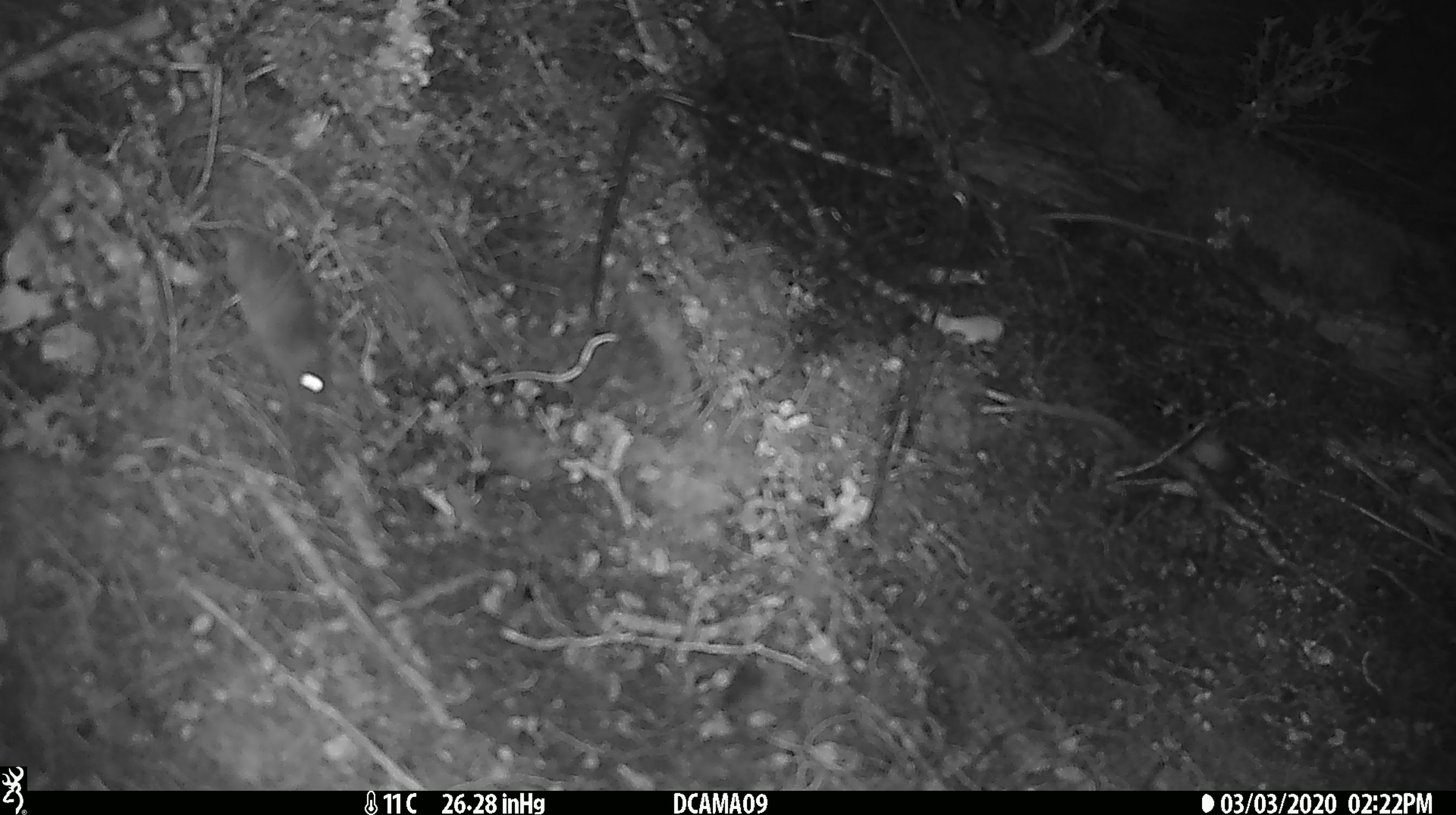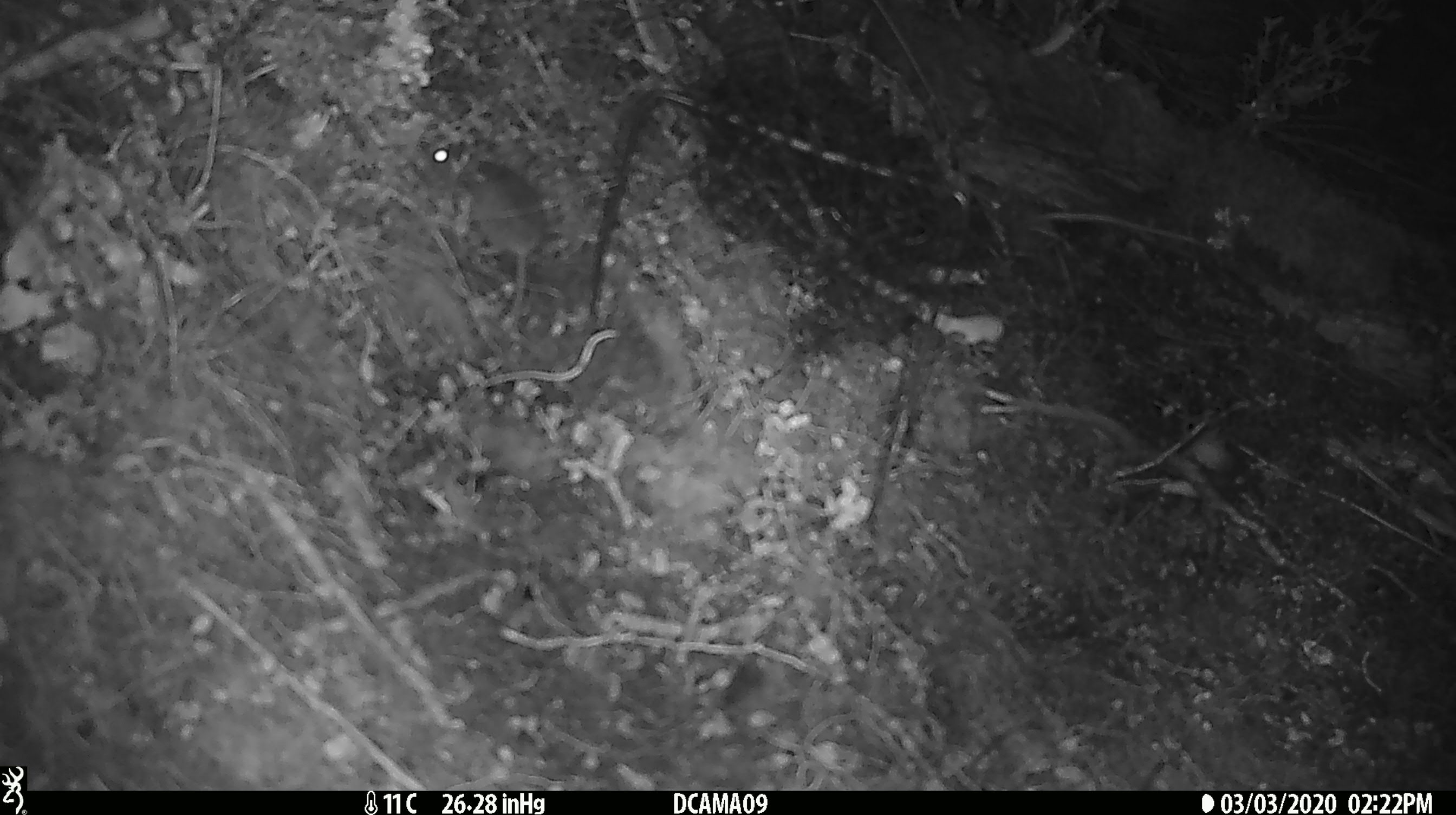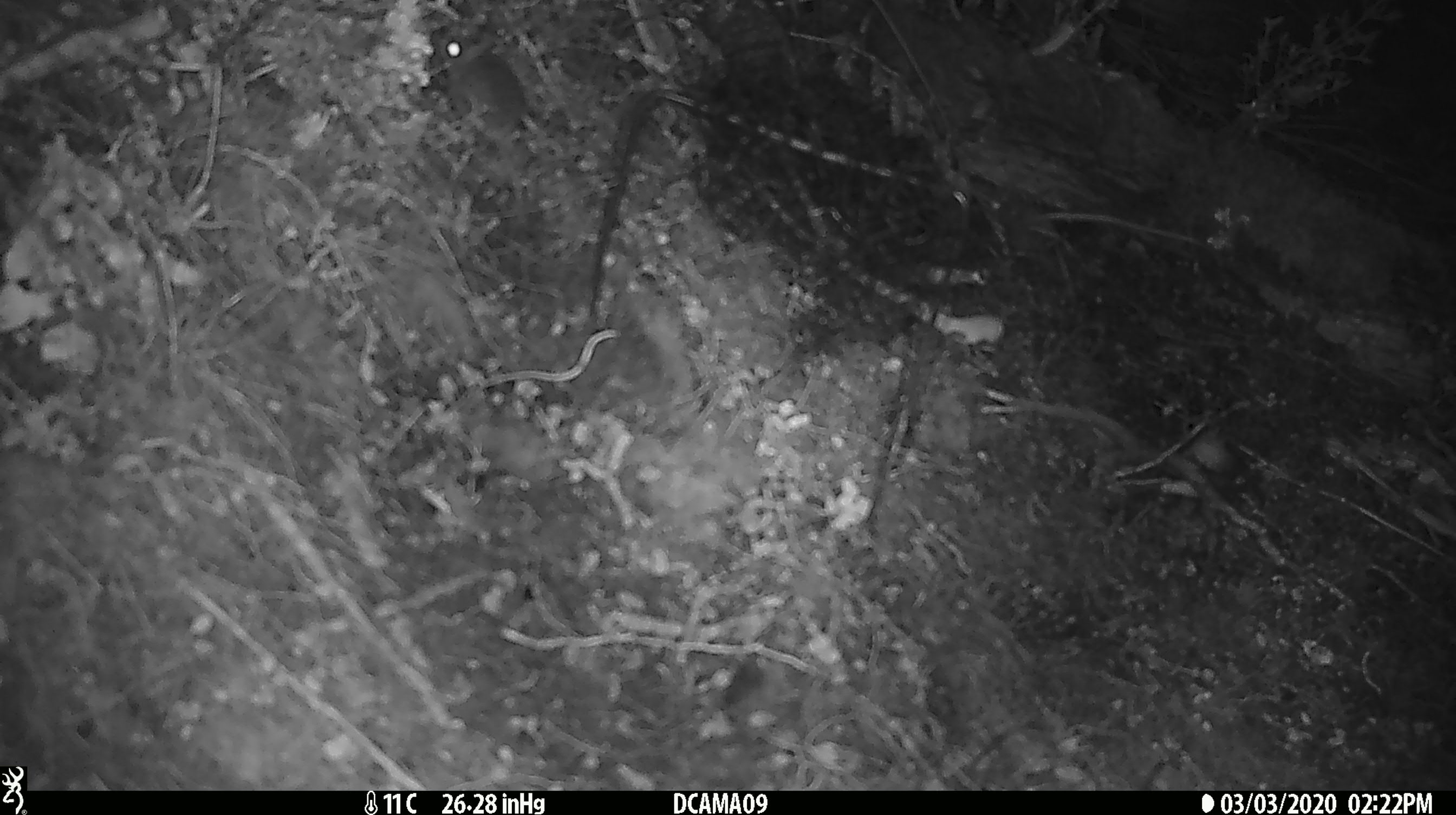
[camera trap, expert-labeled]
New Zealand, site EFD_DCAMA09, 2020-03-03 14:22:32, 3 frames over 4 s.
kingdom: Animalia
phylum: Chordata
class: Mammalia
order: Rodentia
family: Muridae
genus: Mus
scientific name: Mus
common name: mouse